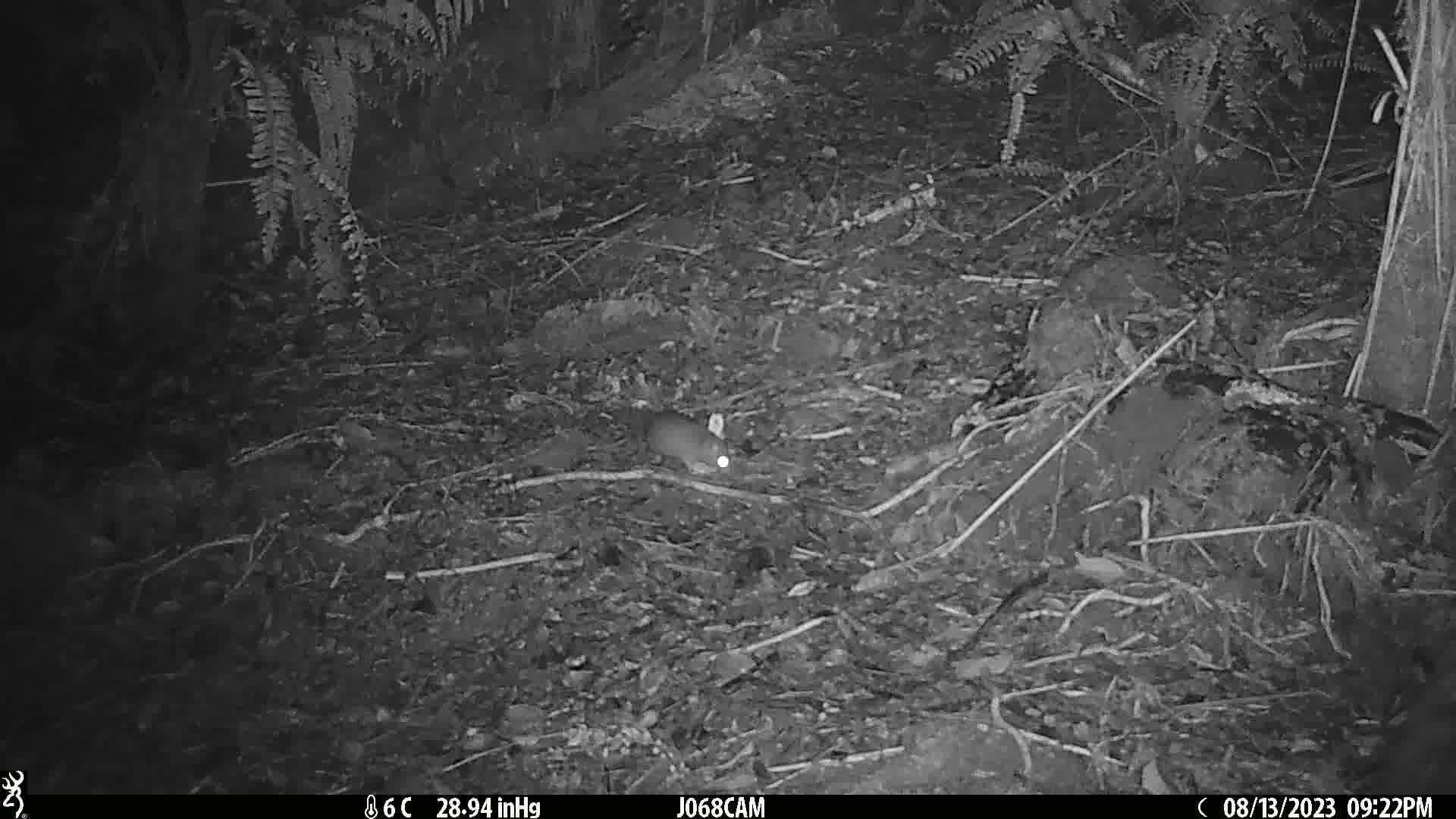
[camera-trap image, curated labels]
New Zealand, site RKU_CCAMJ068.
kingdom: Animalia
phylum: Chordata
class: Mammalia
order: Rodentia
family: Muridae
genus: Rattus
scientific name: Rattus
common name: rat